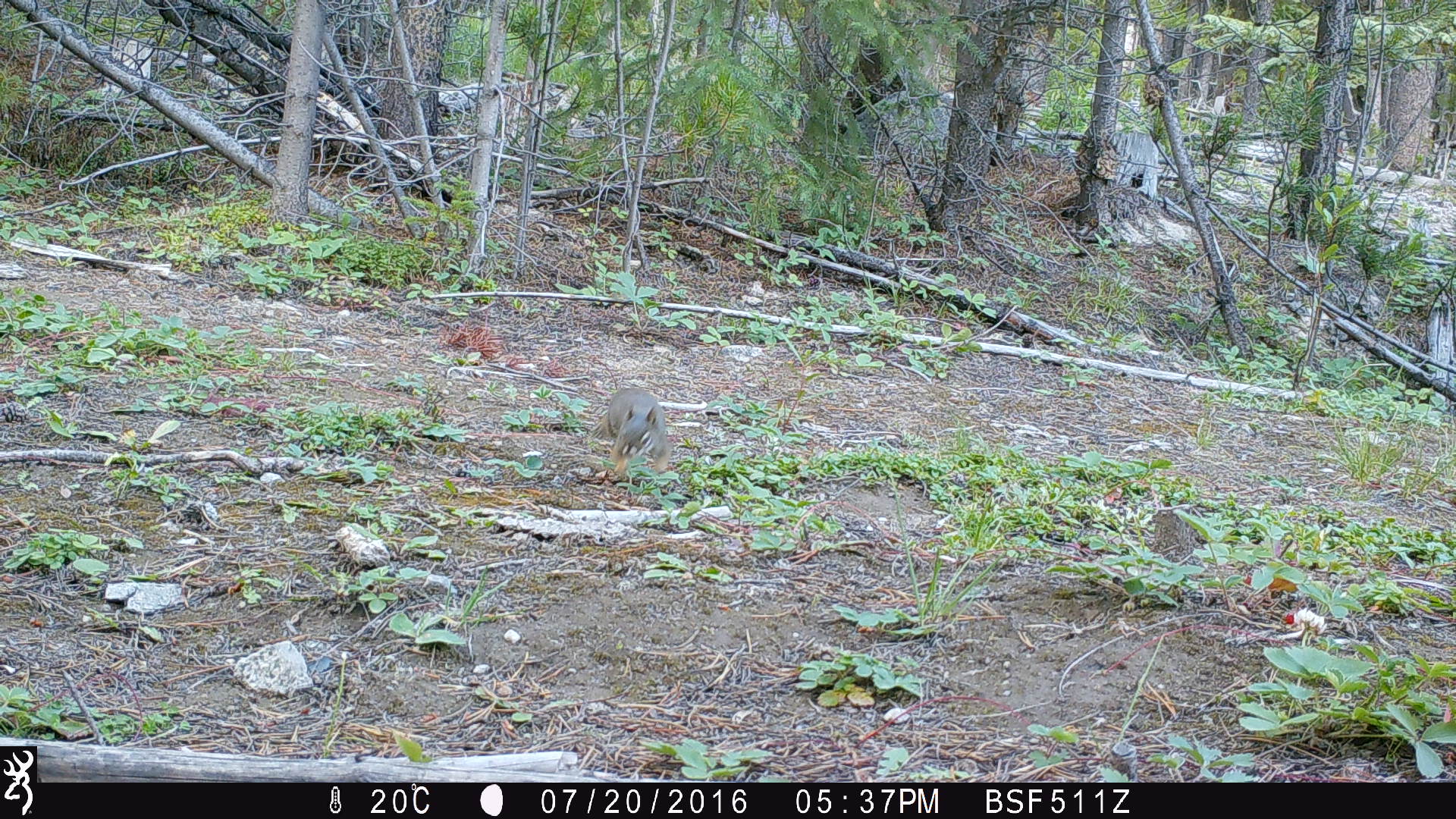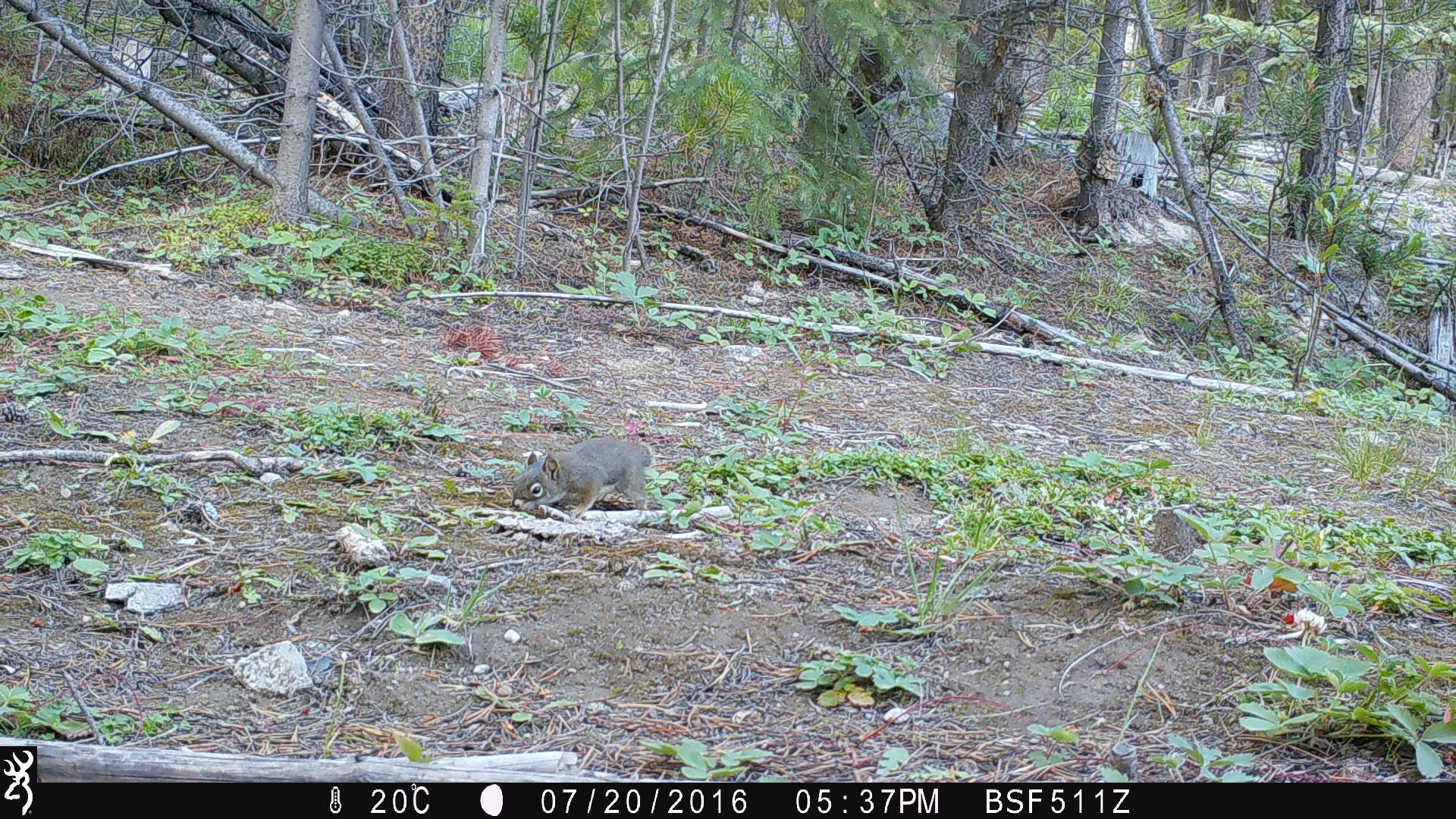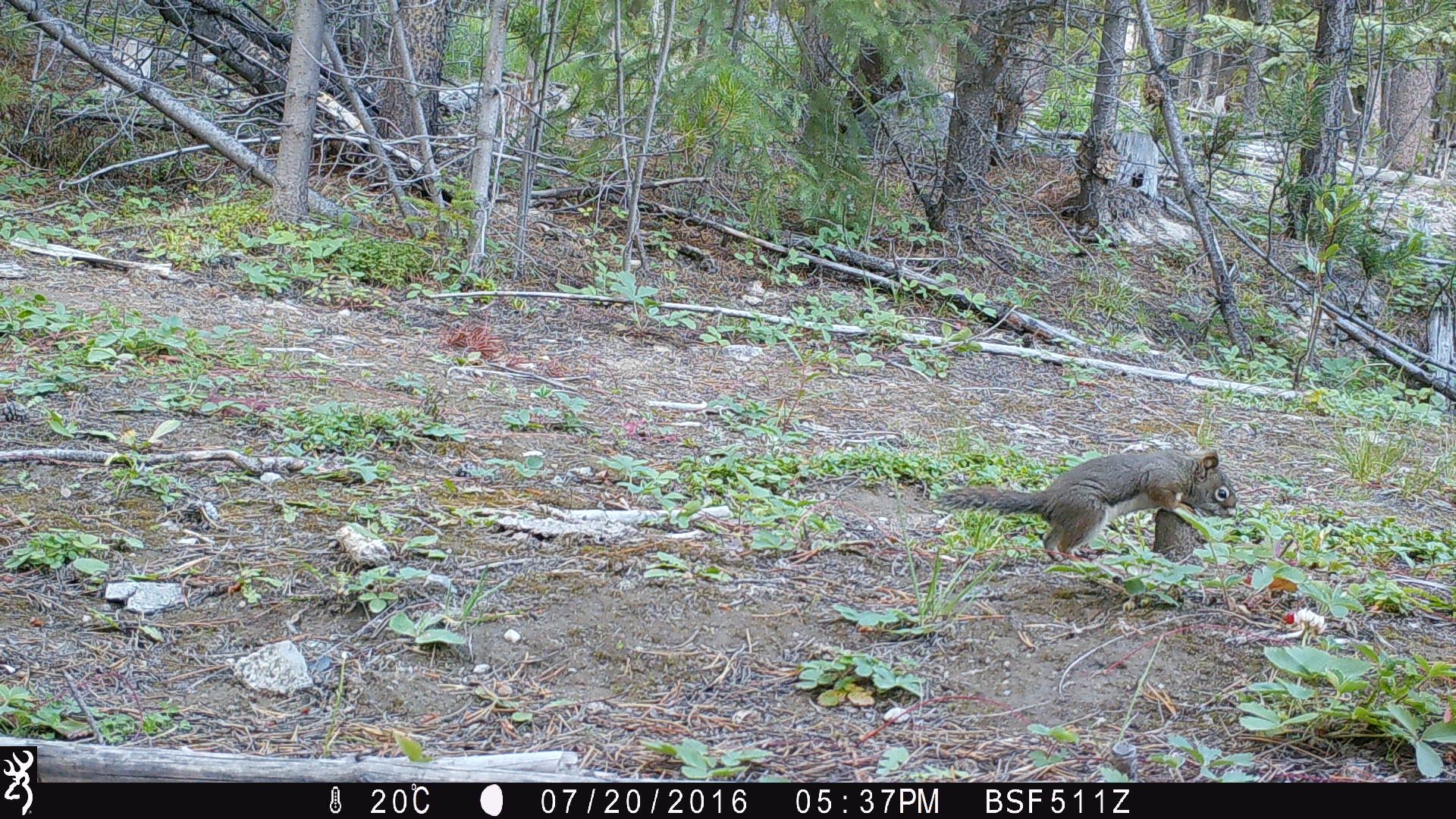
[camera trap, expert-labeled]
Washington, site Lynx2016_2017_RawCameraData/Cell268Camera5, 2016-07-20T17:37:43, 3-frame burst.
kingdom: Animalia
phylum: Chordata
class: Mammalia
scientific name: Mammalia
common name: small mammal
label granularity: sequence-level